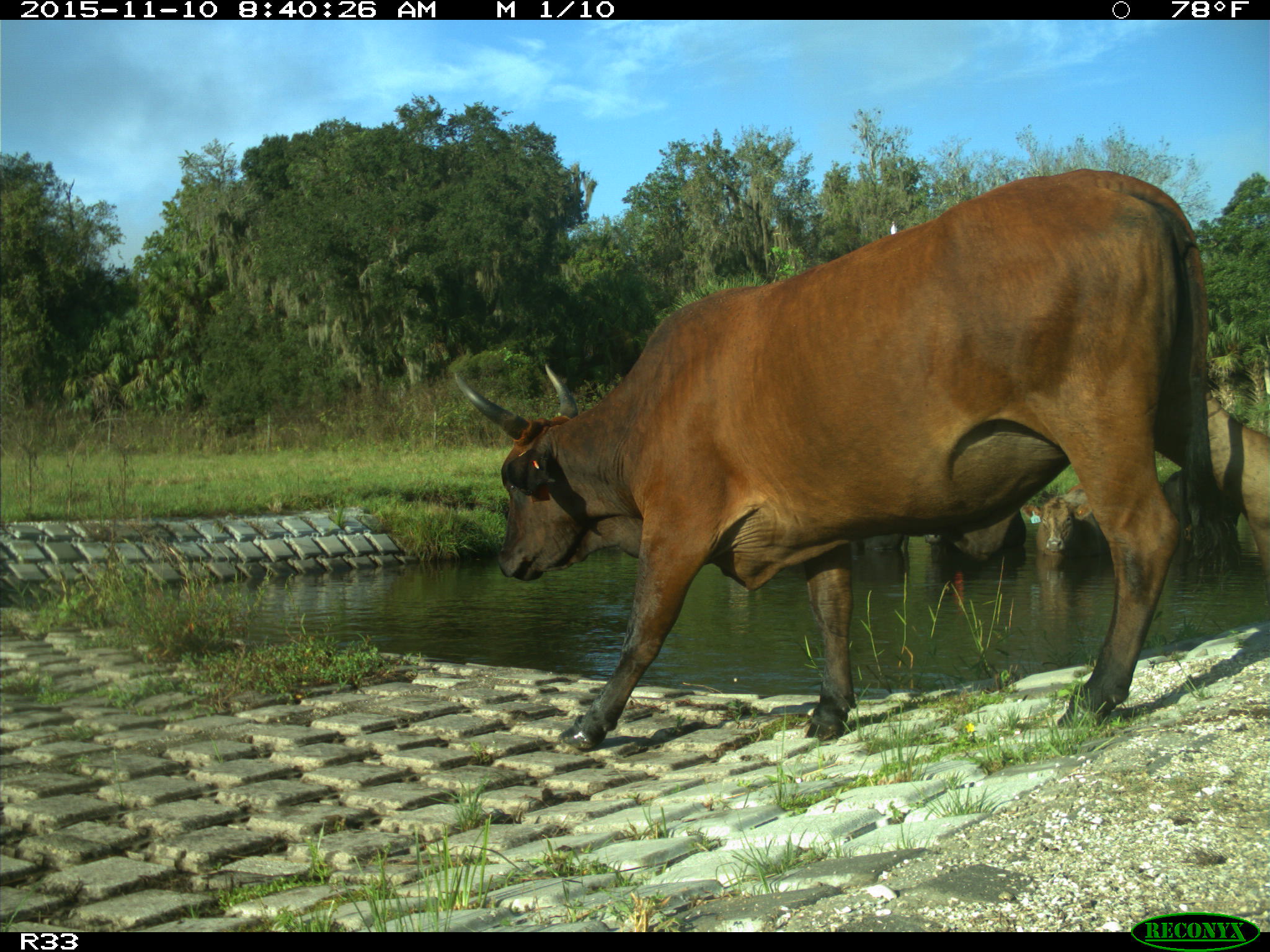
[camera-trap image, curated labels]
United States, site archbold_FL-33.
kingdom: Animalia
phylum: Chordata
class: Mammalia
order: Artiodactyla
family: Bovidae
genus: Bos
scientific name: Bos taurus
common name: domestic cow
Bos taurus (domestic cow).